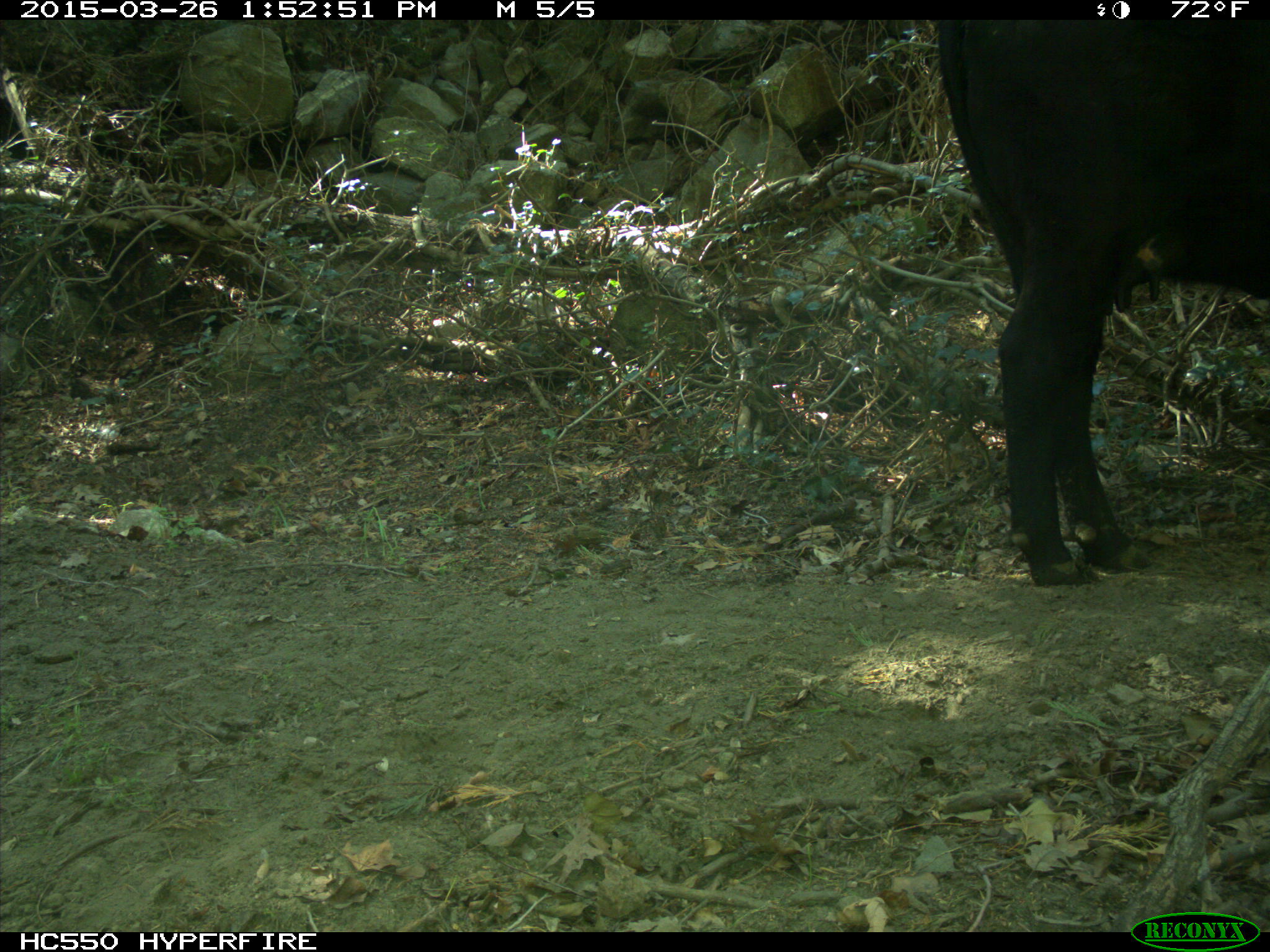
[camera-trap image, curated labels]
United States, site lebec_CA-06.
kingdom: Animalia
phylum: Chordata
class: Mammalia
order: Artiodactyla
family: Bovidae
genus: Bos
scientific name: Bos taurus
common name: domestic cow